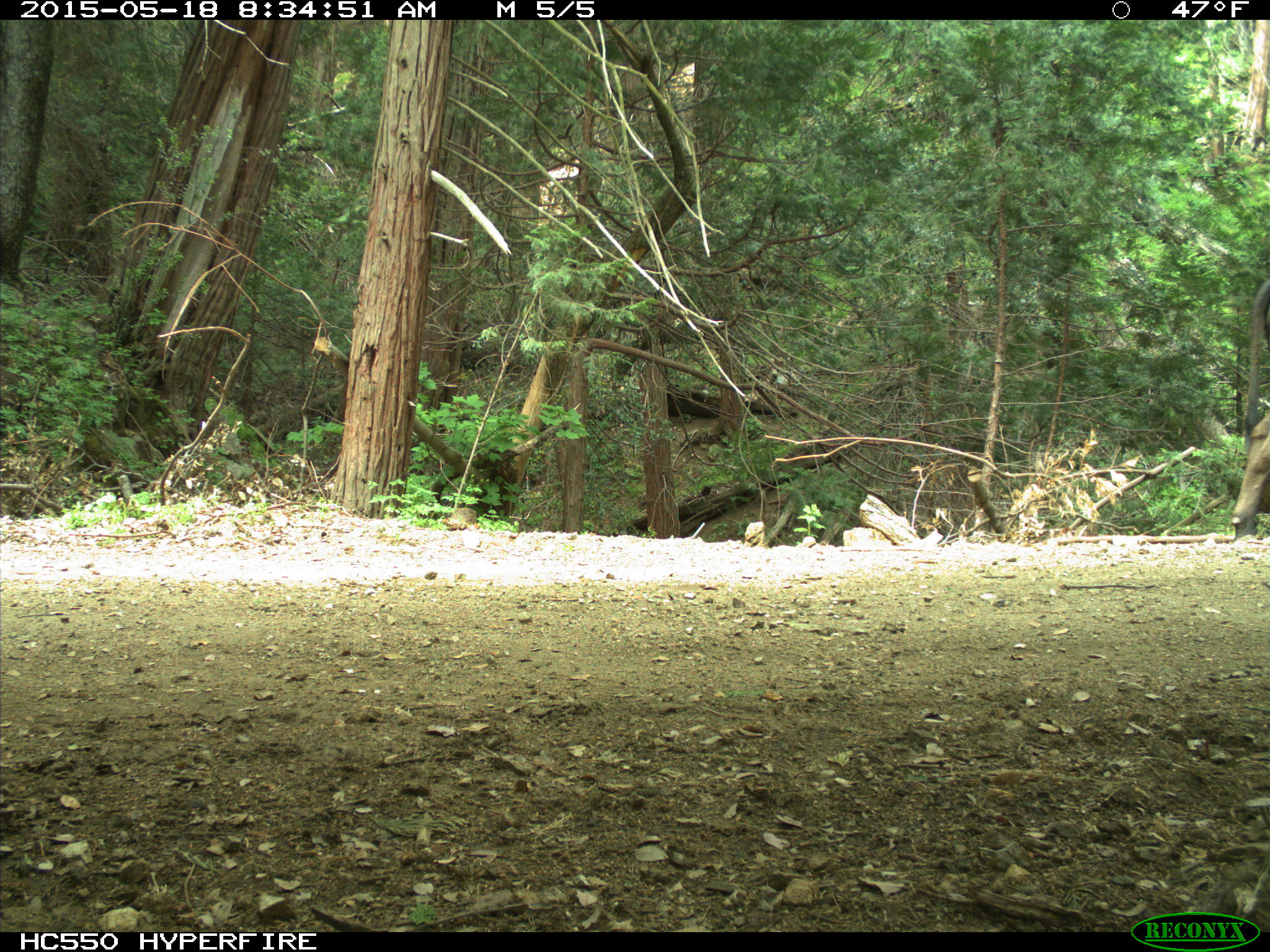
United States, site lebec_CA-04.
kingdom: Animalia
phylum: Chordata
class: Mammalia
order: Artiodactyla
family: Bovidae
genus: Bos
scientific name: Bos taurus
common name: domestic cow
Bos taurus (domestic cow).